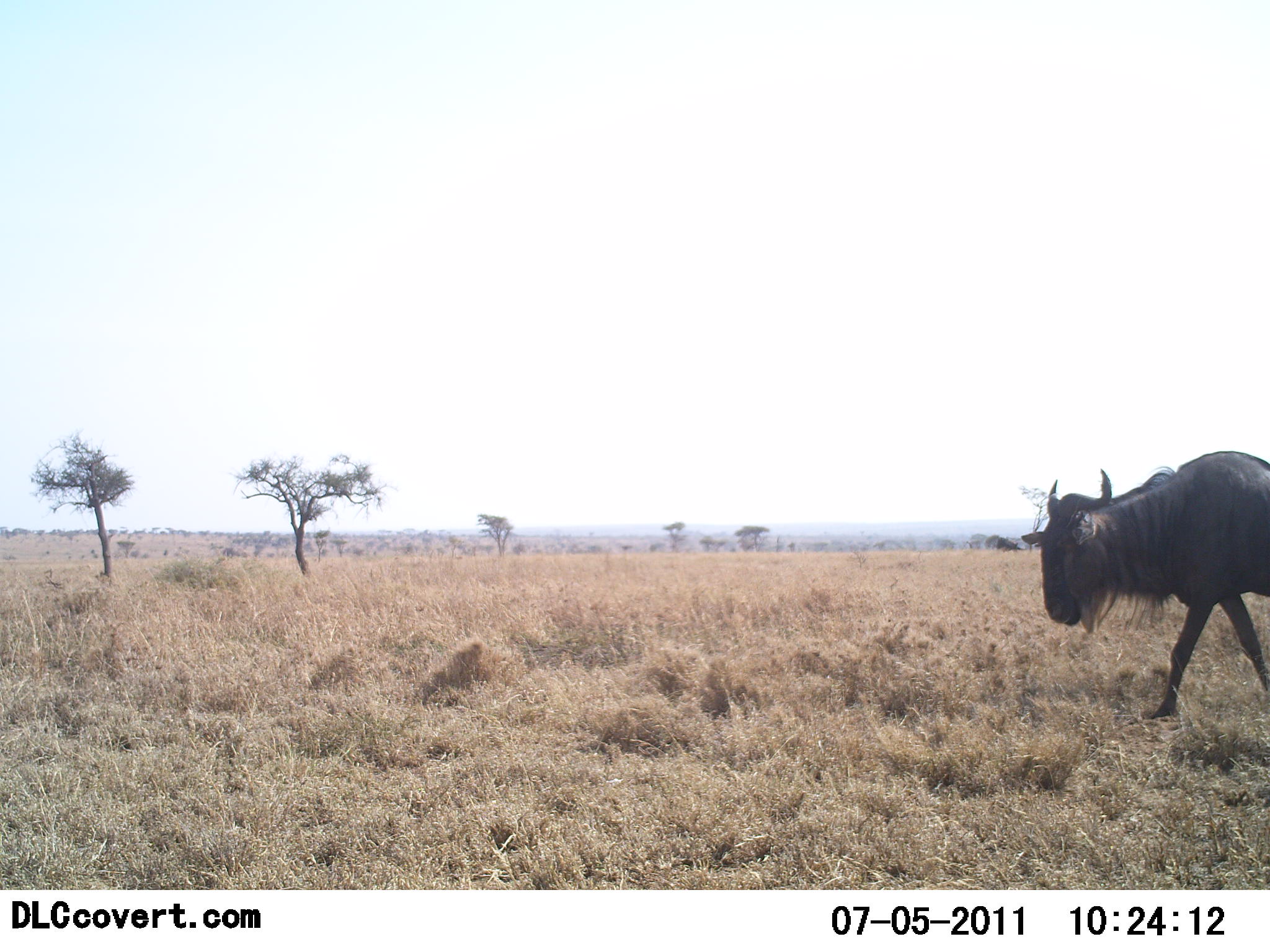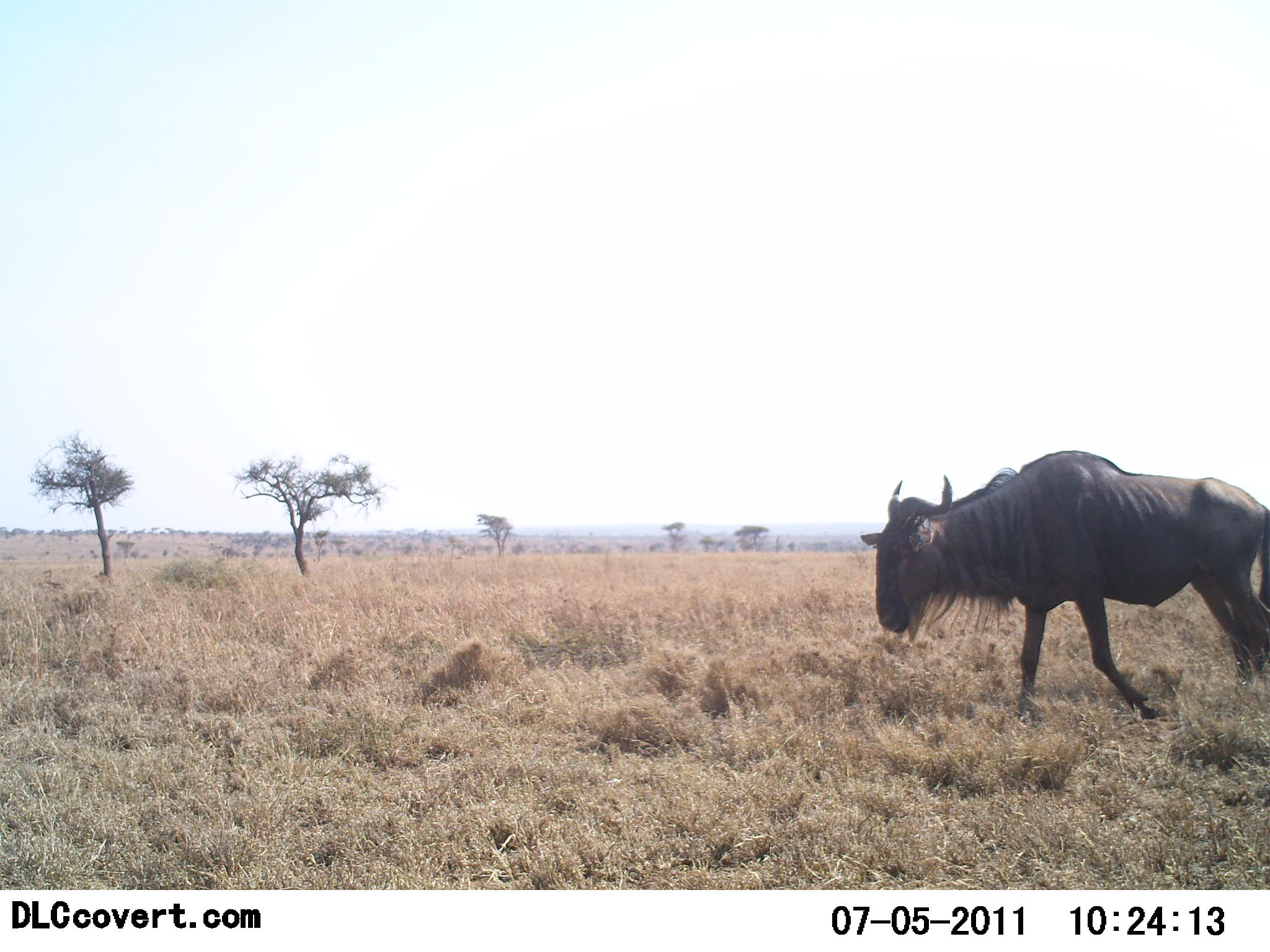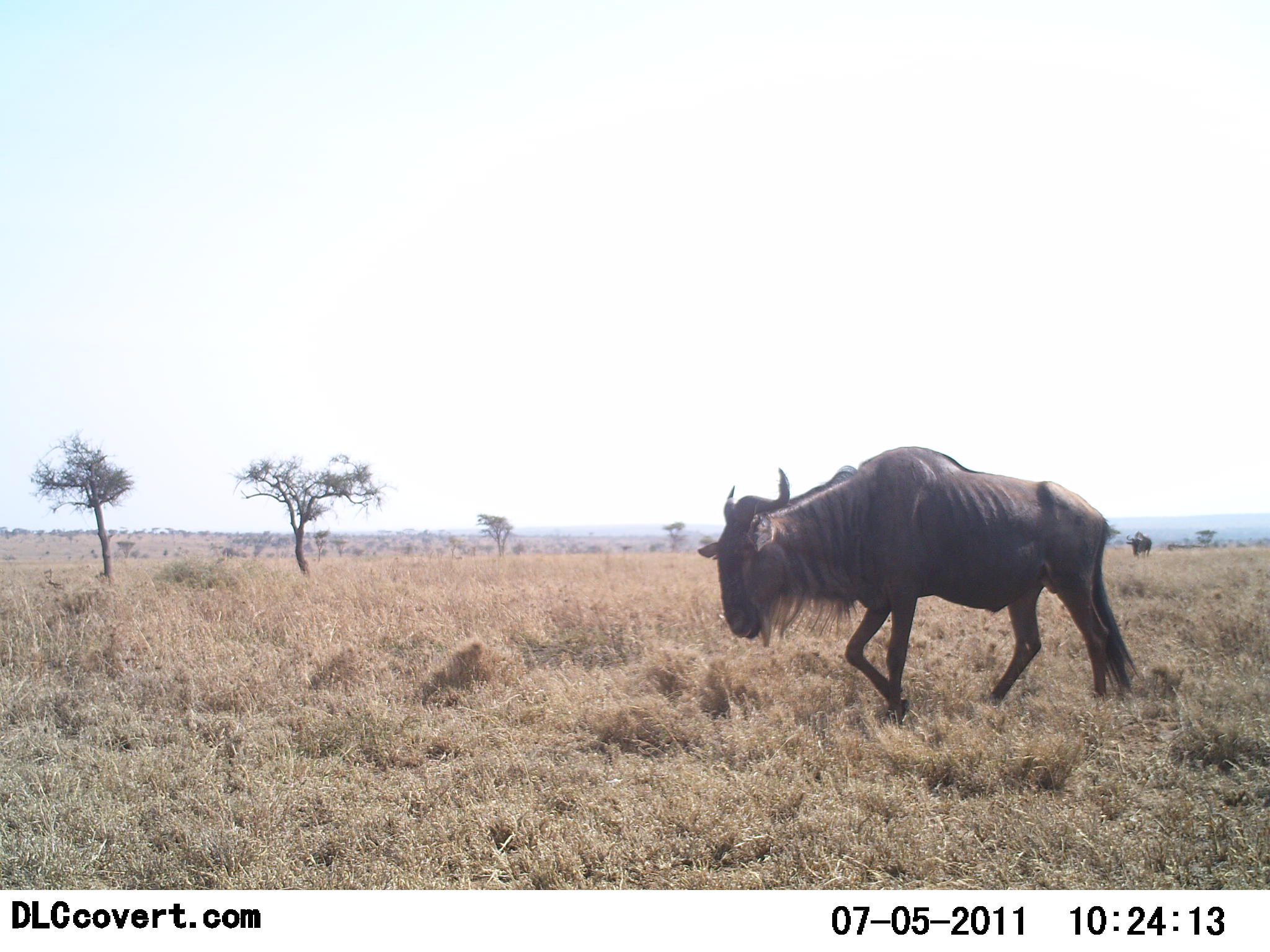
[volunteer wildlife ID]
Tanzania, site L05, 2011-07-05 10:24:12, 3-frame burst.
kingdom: Animalia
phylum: Chordata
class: Mammalia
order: Artiodactyla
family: Bovidae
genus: Connochaetes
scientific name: Connochaetes taurinus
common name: blue wildebeest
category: wildebeest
Wildebeest (blue wildebeest) (Connochaetes taurinus), count 1. Behavior (volunteer vote fractions): standing 8%, resting 0%, moving 92%, interacting 0%. Young present (vote fraction): 0%. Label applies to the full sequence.